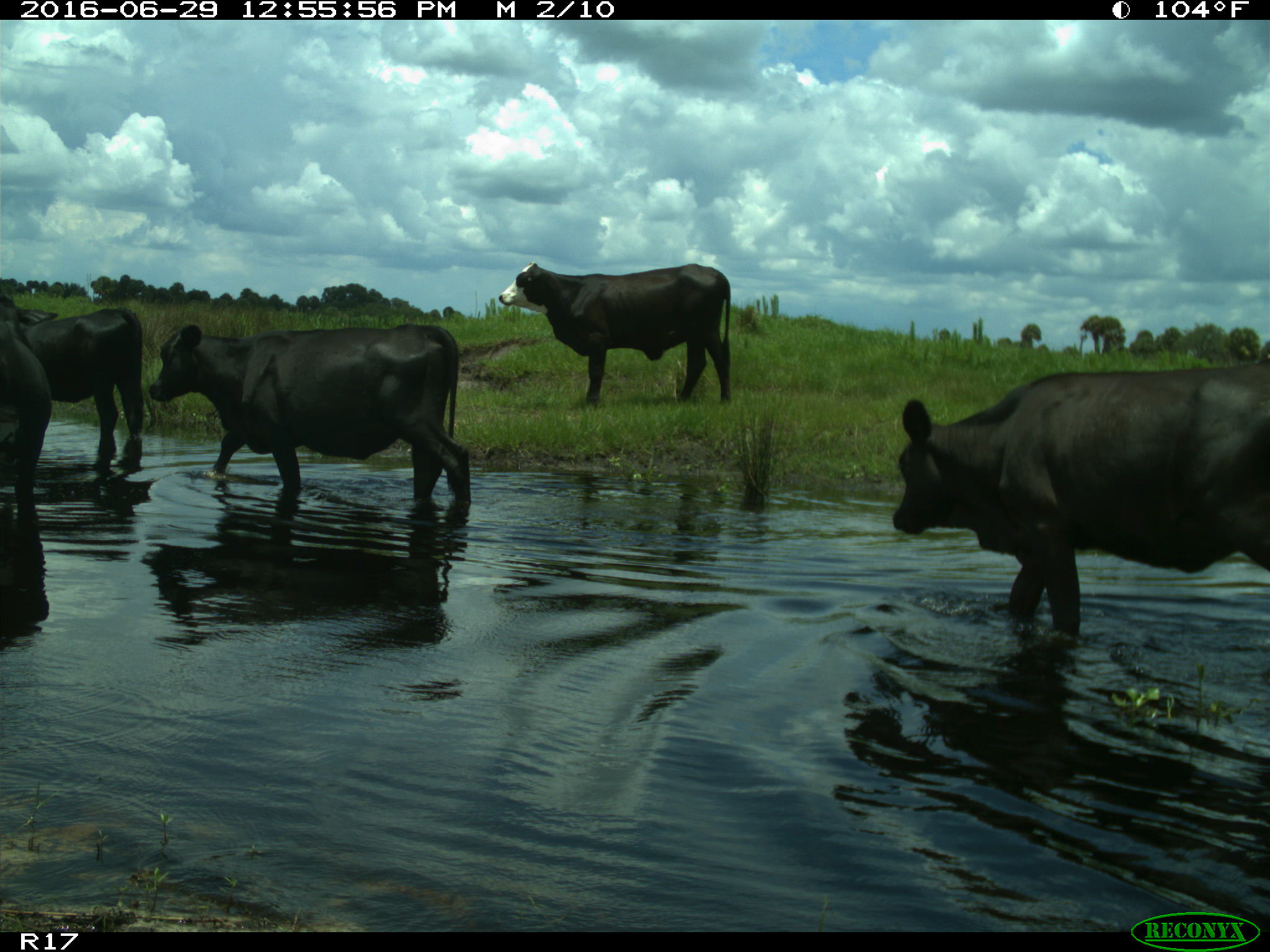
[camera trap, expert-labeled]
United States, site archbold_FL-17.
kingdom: Animalia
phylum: Chordata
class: Mammalia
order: Artiodactyla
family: Bovidae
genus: Bos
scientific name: Bos taurus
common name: domestic cow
Bos taurus (domestic cow).